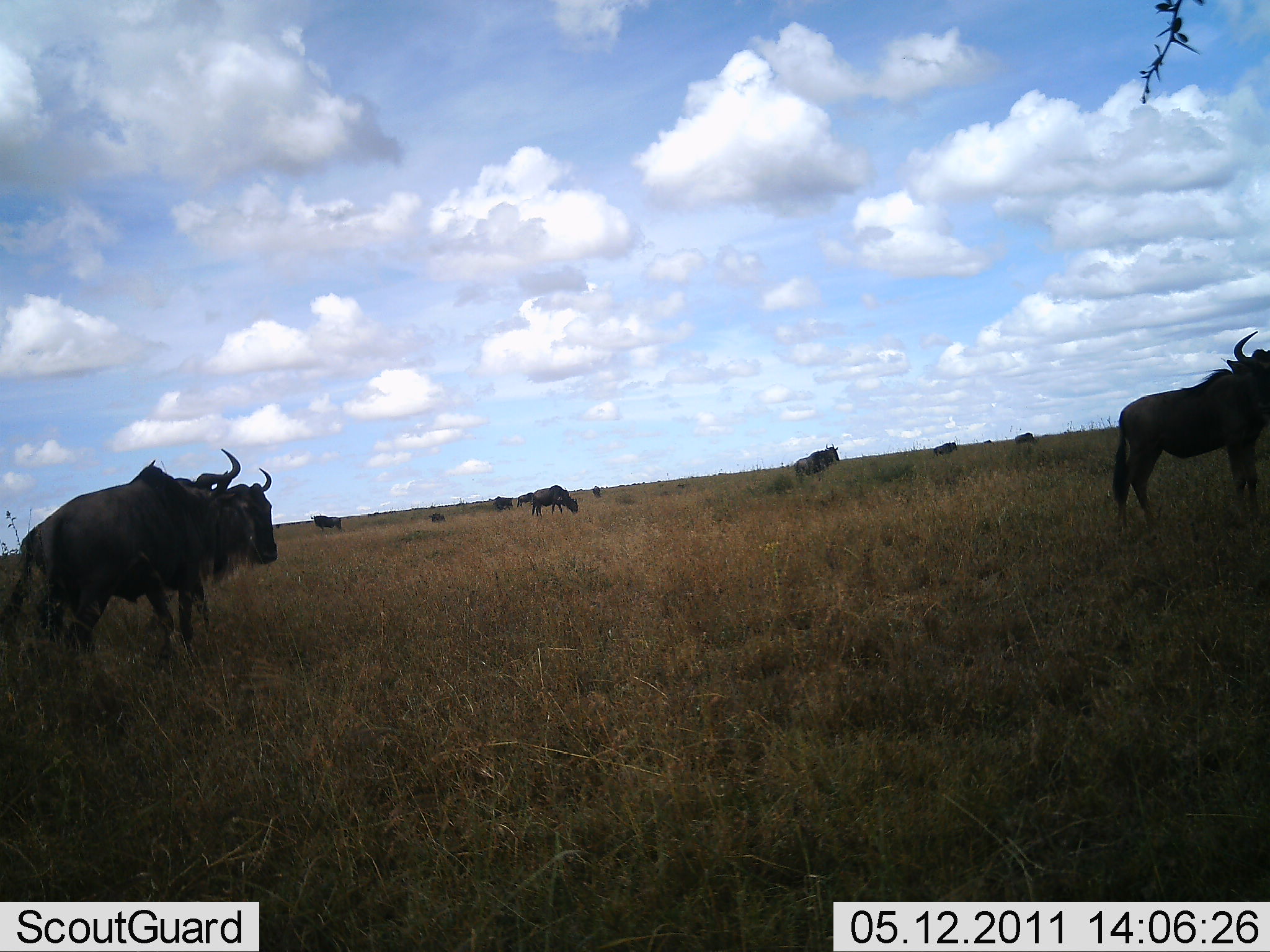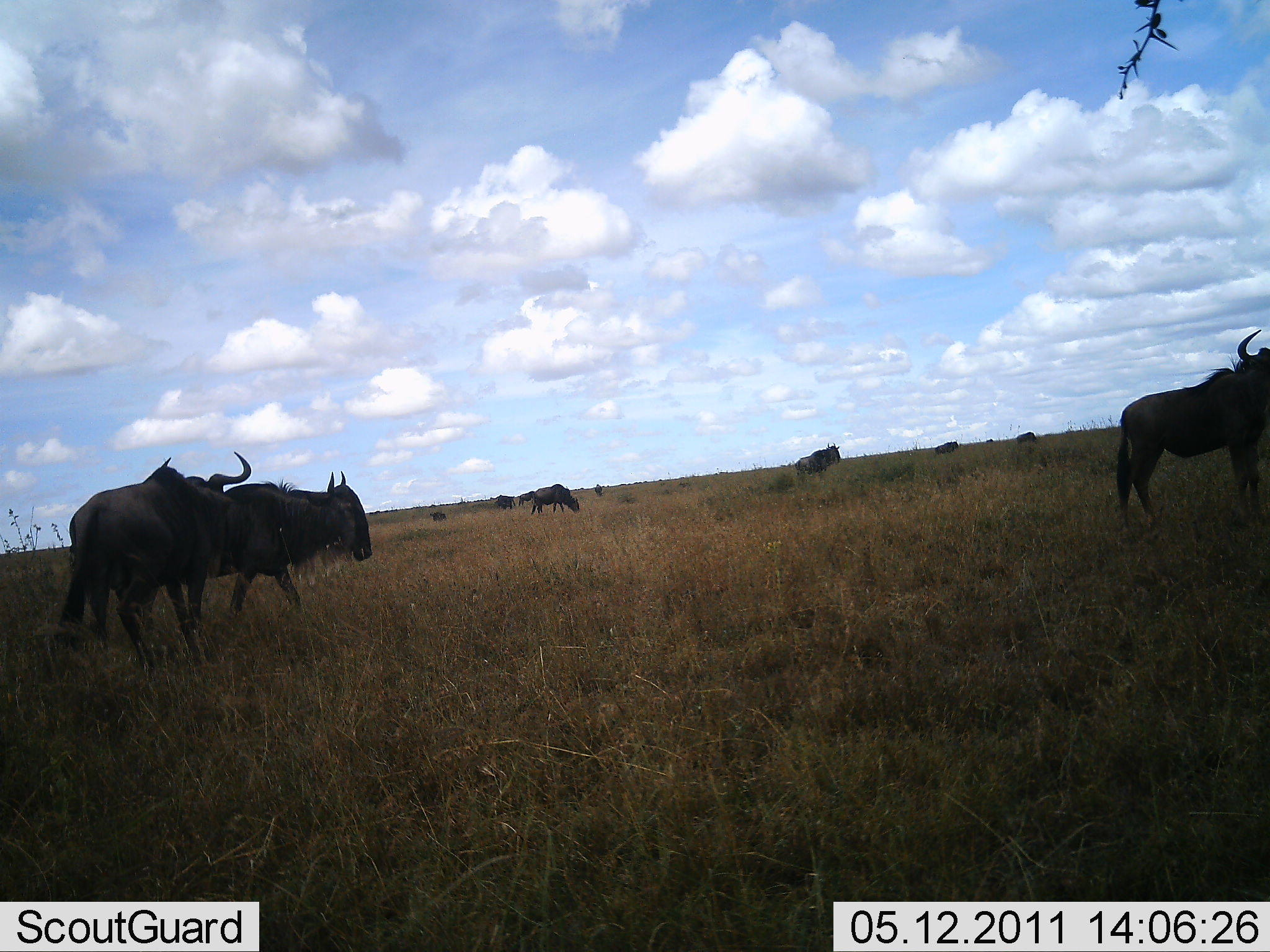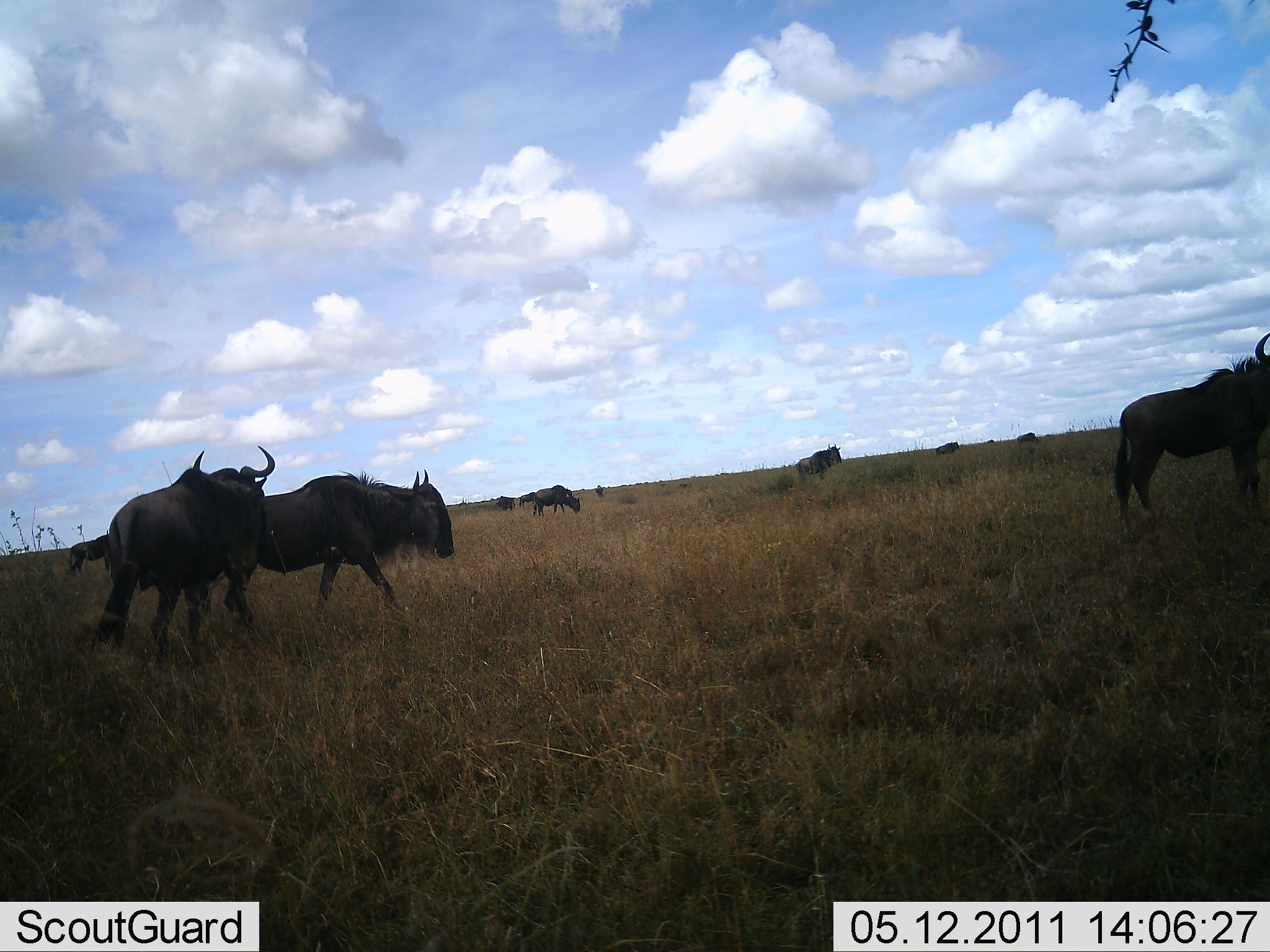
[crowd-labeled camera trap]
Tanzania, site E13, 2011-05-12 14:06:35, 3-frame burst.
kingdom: Animalia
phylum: Chordata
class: Mammalia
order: Artiodactyla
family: Bovidae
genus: Connochaetes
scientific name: Connochaetes taurinus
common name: blue wildebeest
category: wildebeest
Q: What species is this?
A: Wildebeest (blue wildebeest) (Connochaetes taurinus).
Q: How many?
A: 10.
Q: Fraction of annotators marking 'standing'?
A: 54%.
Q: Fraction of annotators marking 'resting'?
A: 0%.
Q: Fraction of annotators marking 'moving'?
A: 92%.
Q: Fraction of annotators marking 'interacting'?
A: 0%.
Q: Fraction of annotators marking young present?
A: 0%.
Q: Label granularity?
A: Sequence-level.